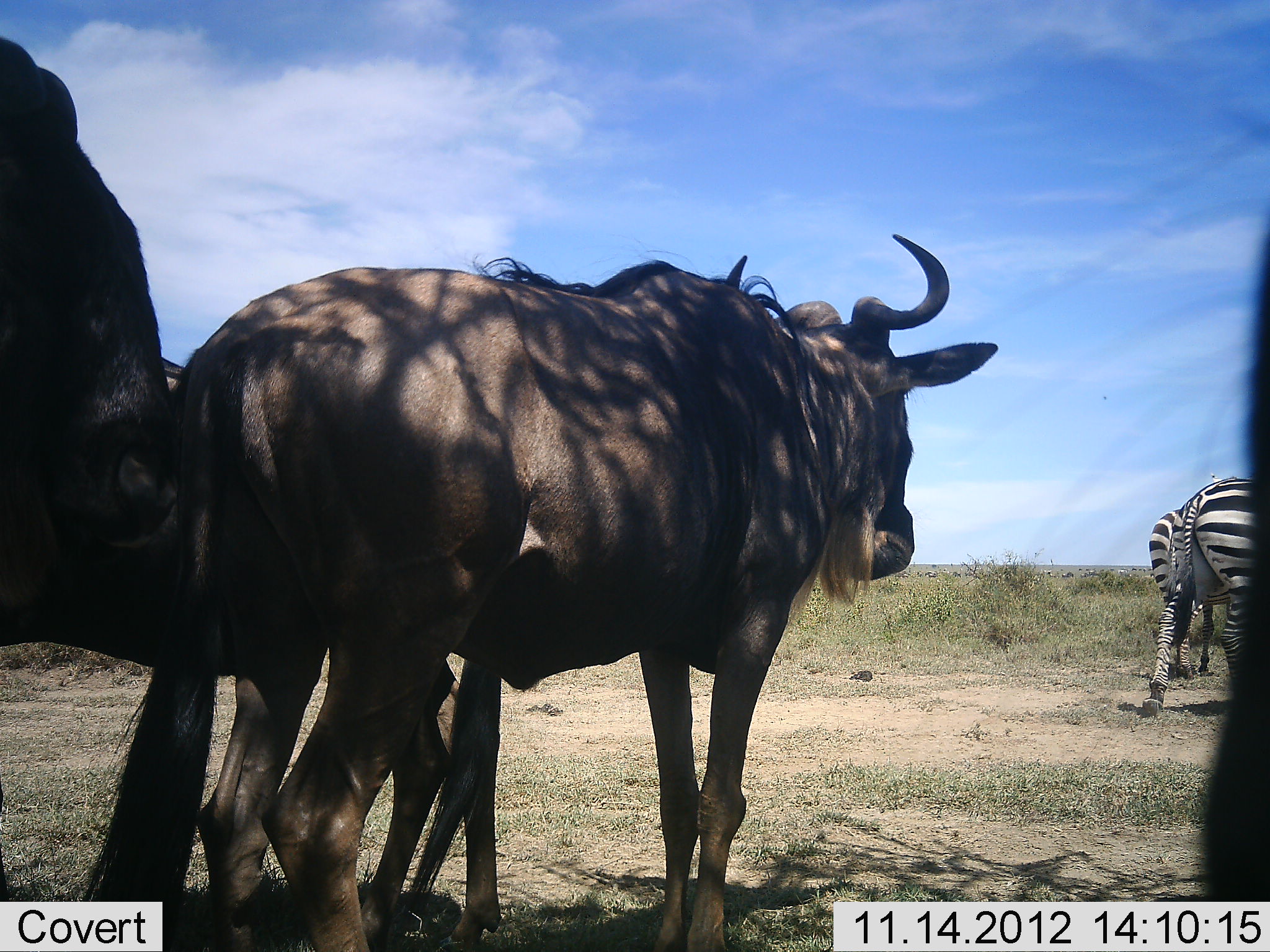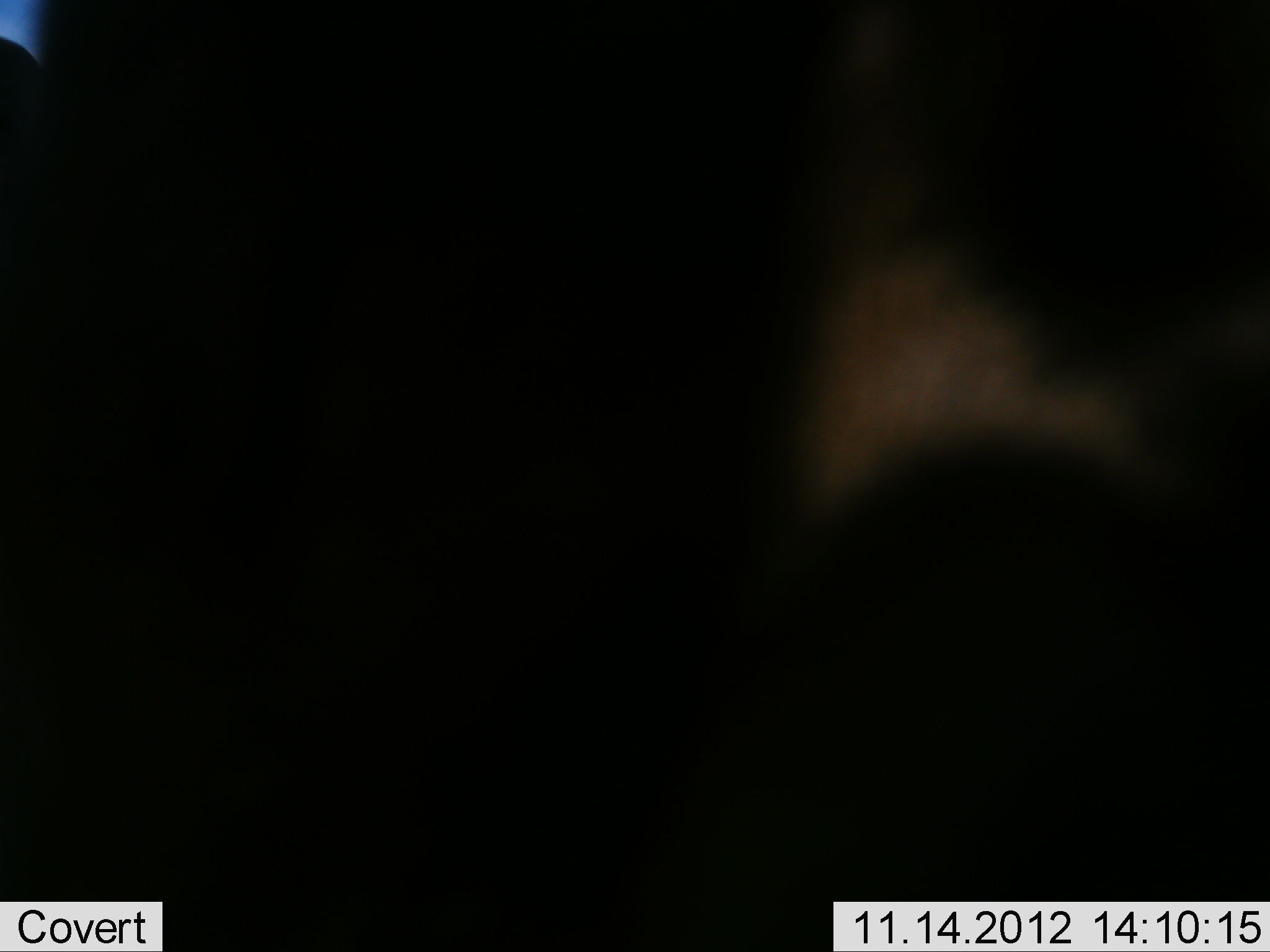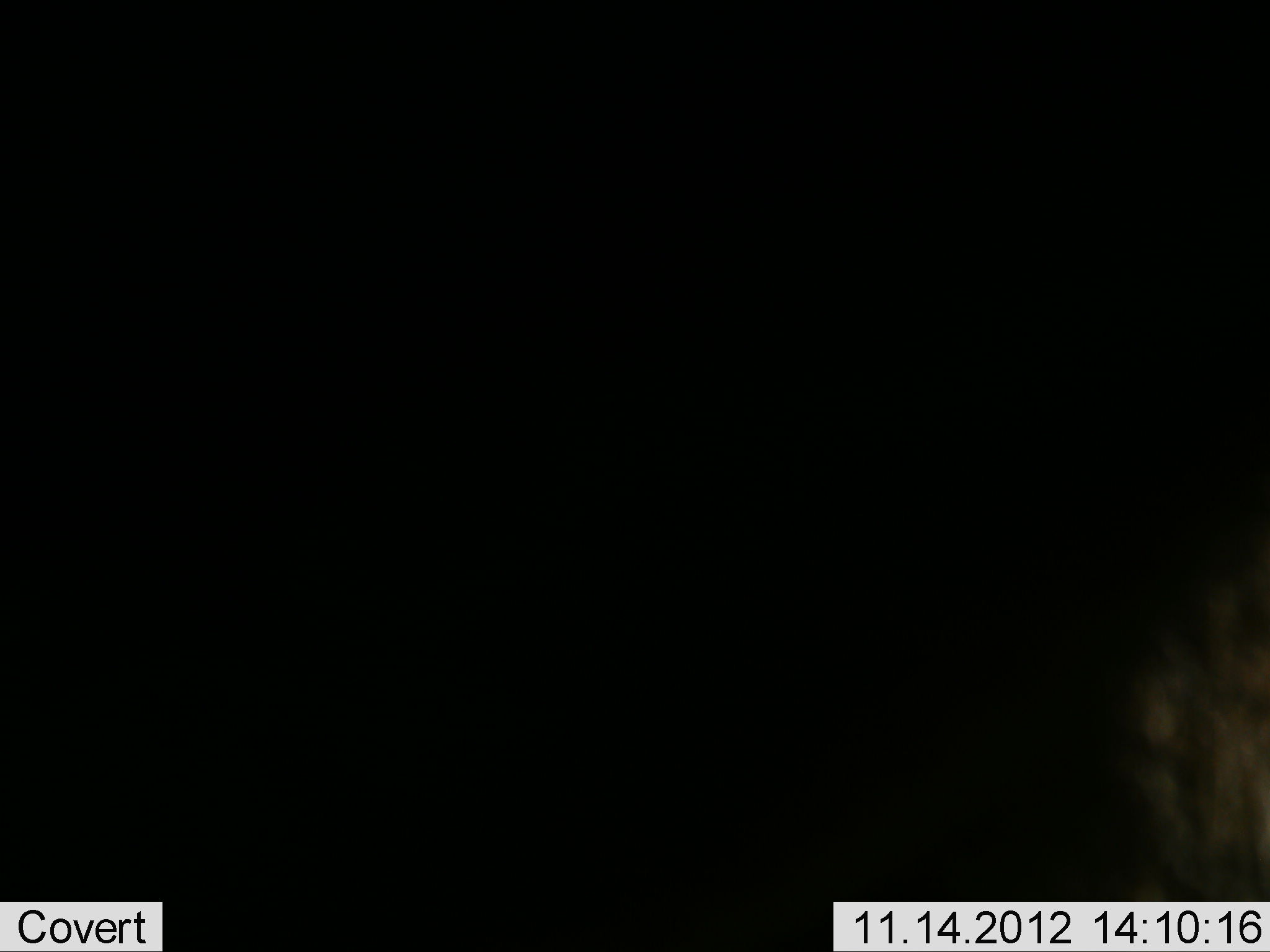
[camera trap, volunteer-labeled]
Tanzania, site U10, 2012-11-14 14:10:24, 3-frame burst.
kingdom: Animalia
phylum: Chordata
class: Mammalia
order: Artiodactyla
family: Bovidae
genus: Connochaetes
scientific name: Connochaetes taurinus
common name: blue wildebeest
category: wildebeest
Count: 4.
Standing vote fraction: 75%.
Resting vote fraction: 0%.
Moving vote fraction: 58%.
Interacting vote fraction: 0%.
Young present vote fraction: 17%.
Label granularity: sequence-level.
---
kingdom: Animalia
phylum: Chordata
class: Mammalia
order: Perissodactyla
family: Equidae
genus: Equus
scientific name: Equus quagga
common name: plains zebra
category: zebra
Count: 2.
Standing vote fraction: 64%.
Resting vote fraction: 0%.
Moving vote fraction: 55%.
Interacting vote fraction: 0%.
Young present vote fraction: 0%.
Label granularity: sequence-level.